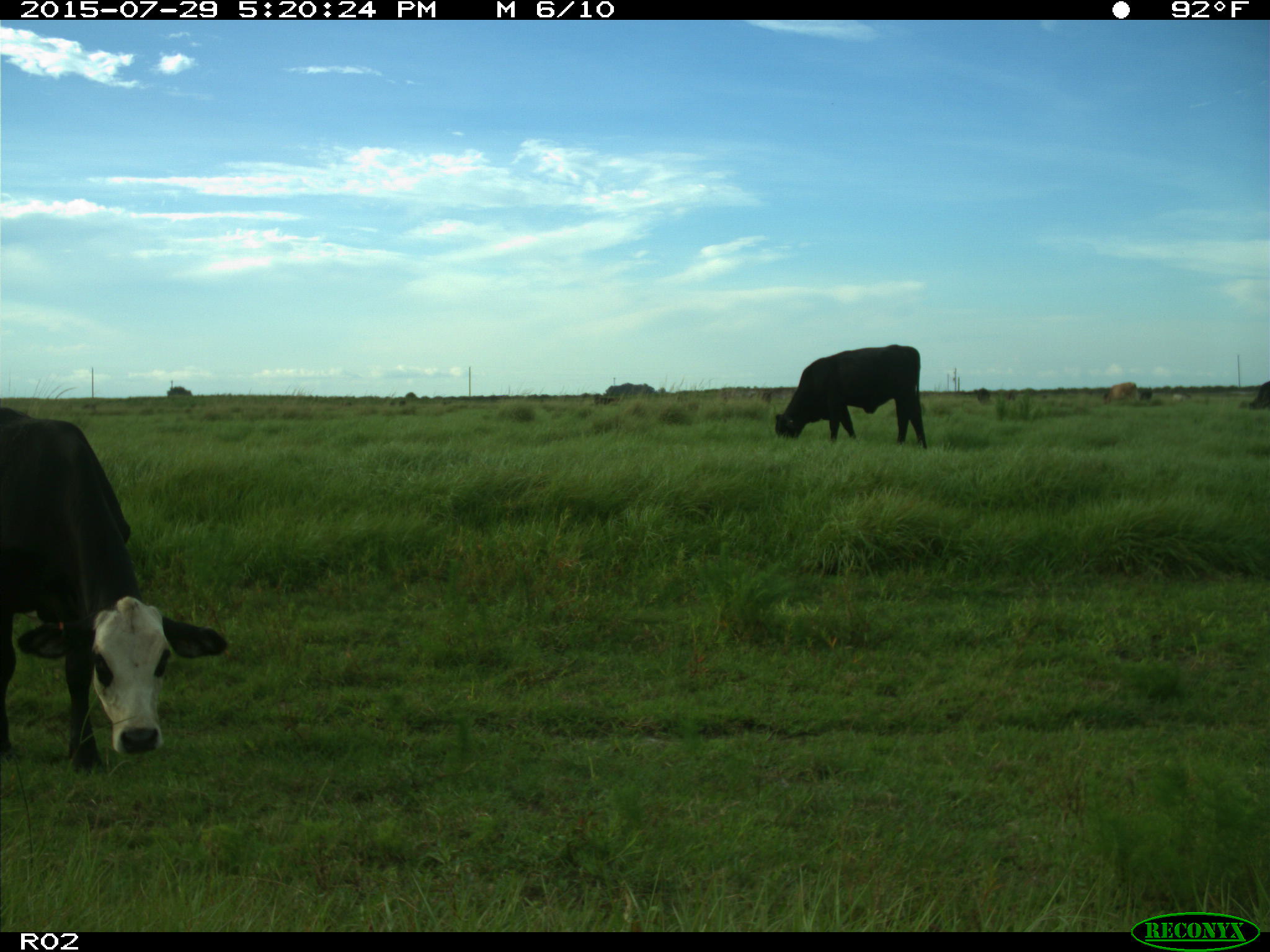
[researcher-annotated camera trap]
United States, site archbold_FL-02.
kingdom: Animalia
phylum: Chordata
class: Mammalia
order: Artiodactyla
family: Bovidae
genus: Bos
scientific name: Bos taurus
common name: domestic cow